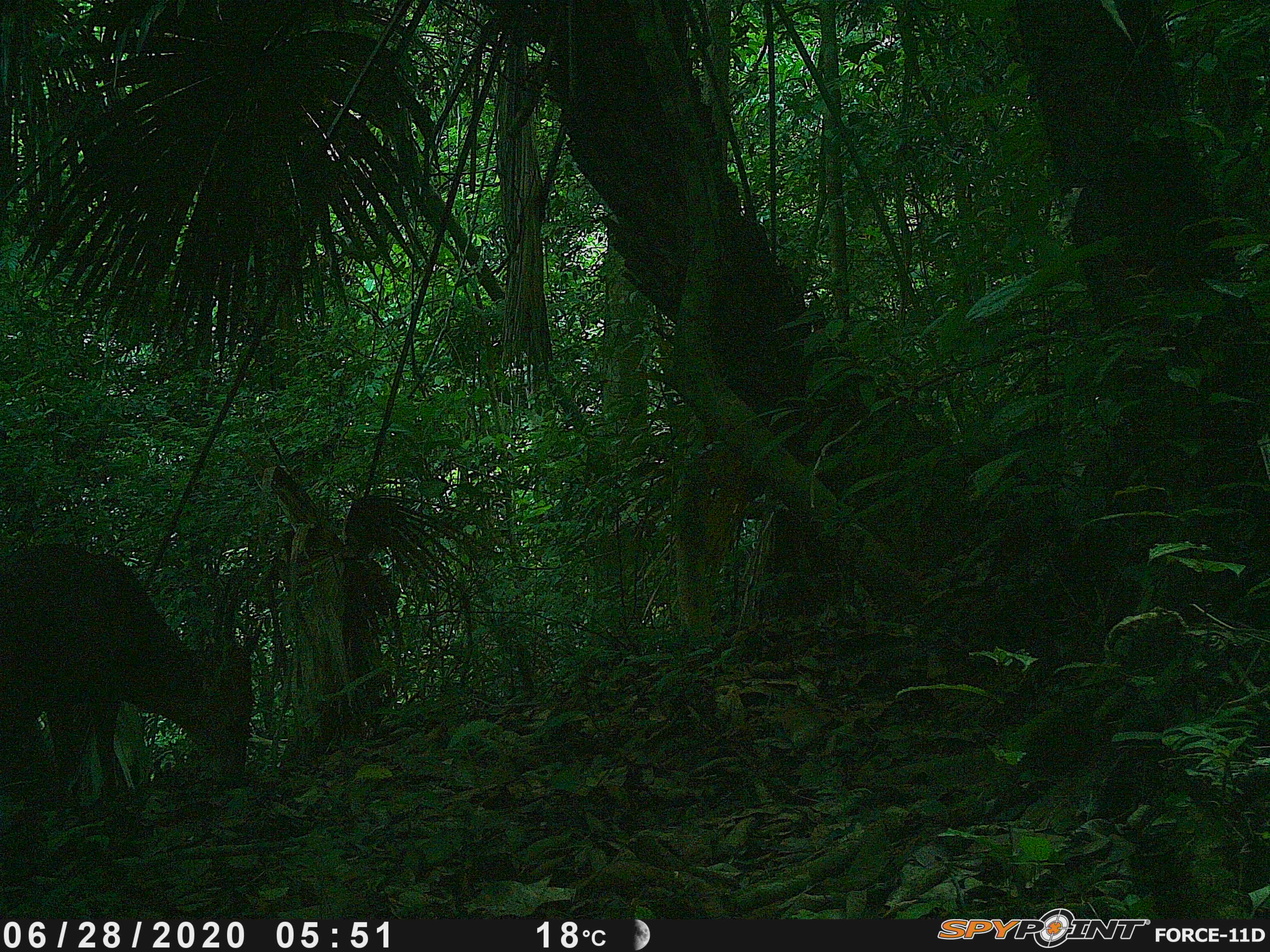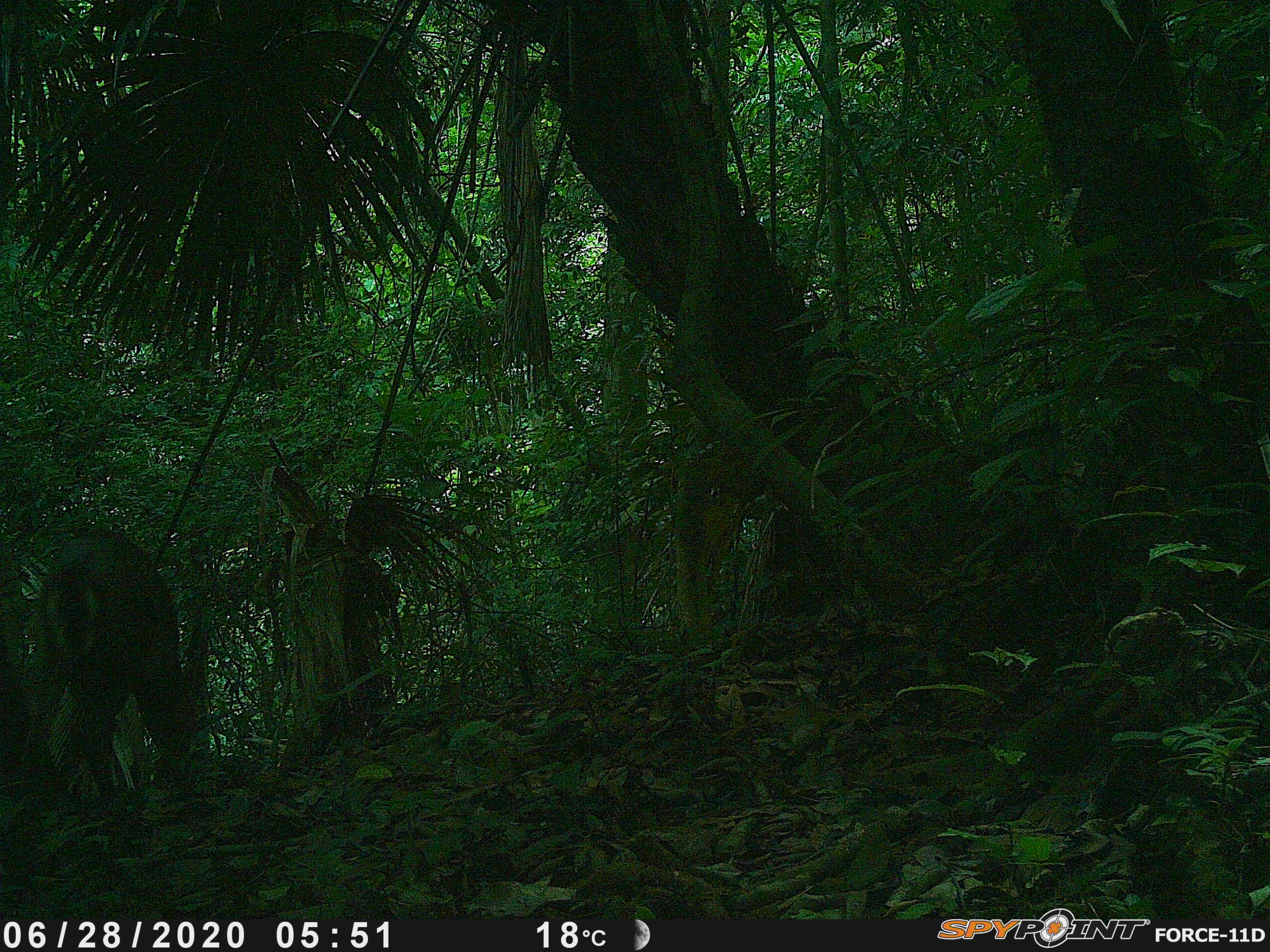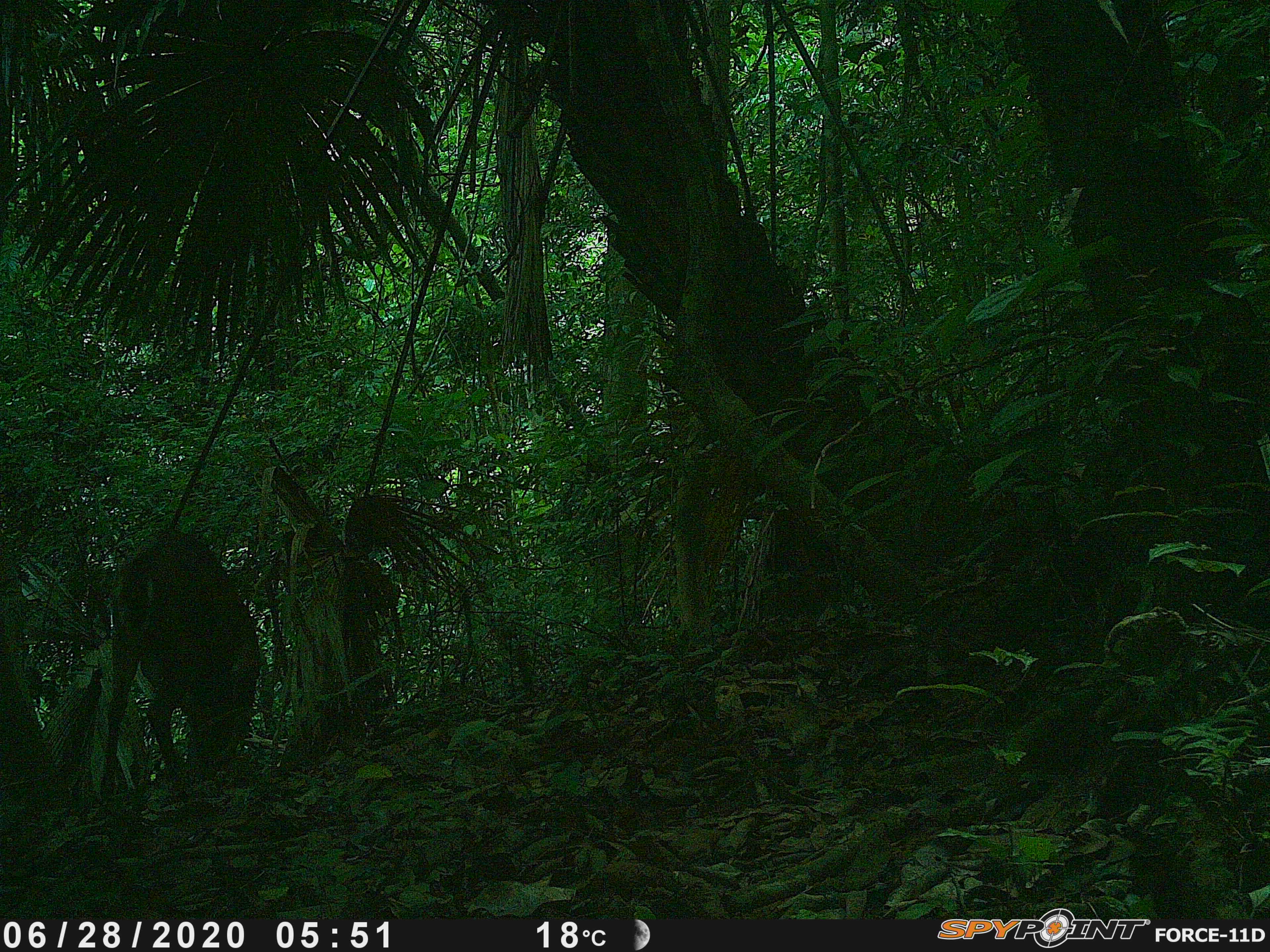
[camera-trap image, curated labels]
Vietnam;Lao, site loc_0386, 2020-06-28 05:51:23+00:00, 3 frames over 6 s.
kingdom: Animalia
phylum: Chordata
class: Mammalia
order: Artiodactyla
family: Cervidae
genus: Muntiacus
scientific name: Muntiacus vuquangensis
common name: large-antlered muntjac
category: large antlered muntjac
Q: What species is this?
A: Large antlered muntjac (large-antlered muntjac) (Muntiacus vuquangensis).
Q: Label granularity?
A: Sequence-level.